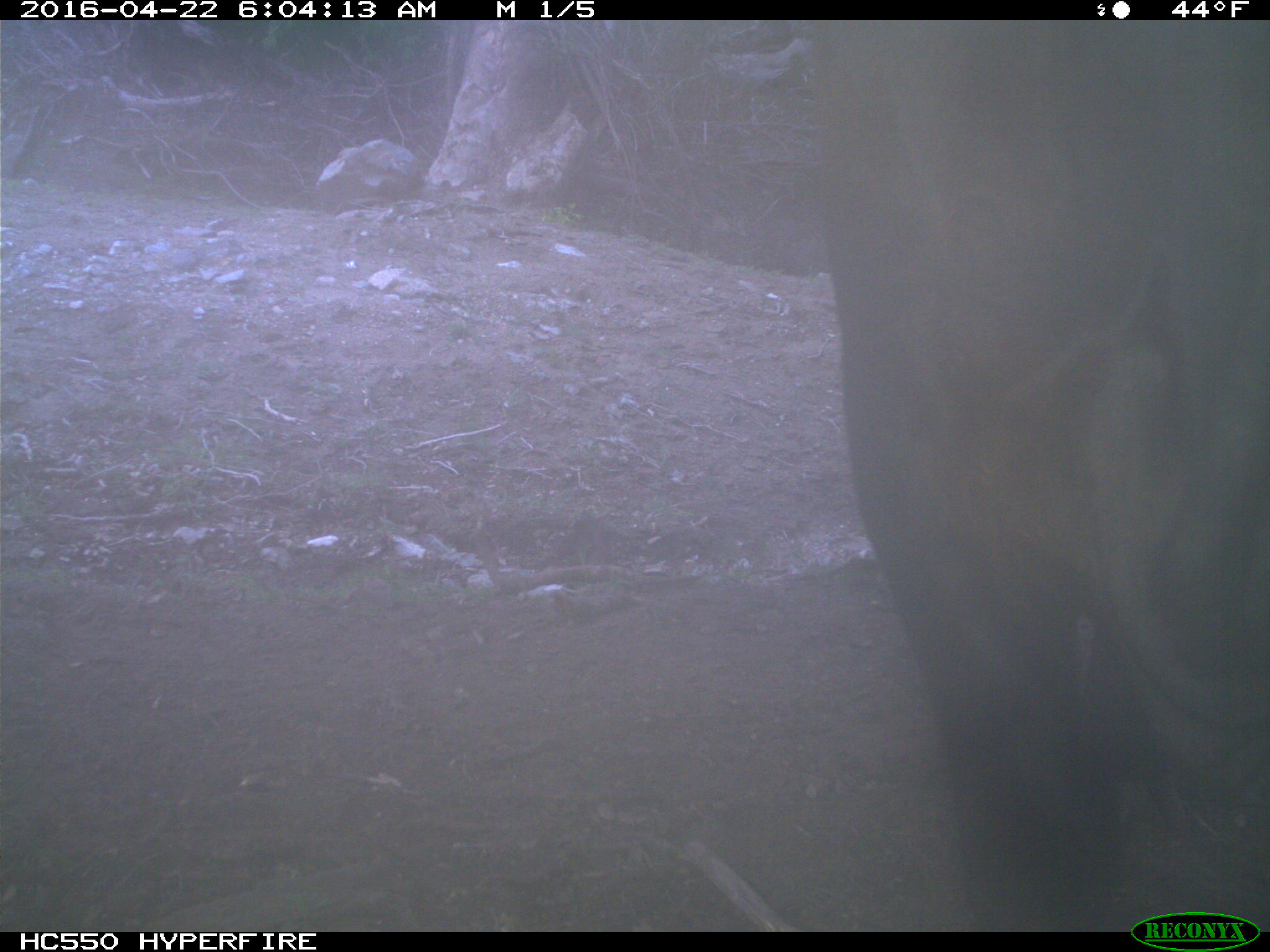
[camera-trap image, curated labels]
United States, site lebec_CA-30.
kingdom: Animalia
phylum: Chordata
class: Mammalia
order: Artiodactyla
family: Bovidae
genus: Bos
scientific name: Bos taurus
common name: domestic cow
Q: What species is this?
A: Bos taurus (domestic cow).